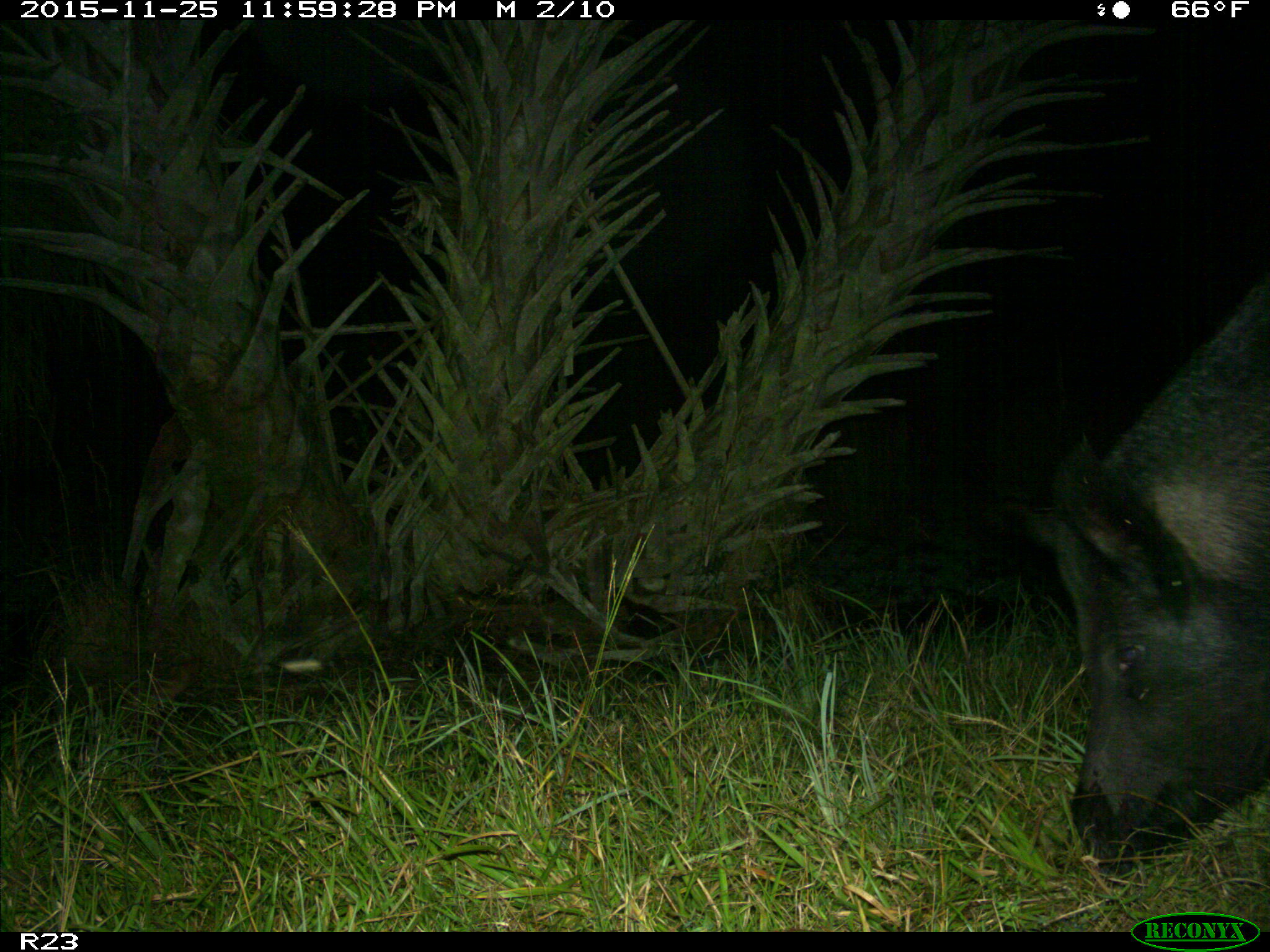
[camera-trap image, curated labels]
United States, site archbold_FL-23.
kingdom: Animalia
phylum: Chordata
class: Mammalia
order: Artiodactyla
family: Suidae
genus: Sus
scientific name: Sus scrofa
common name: wild boar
Sus scrofa (wild boar).